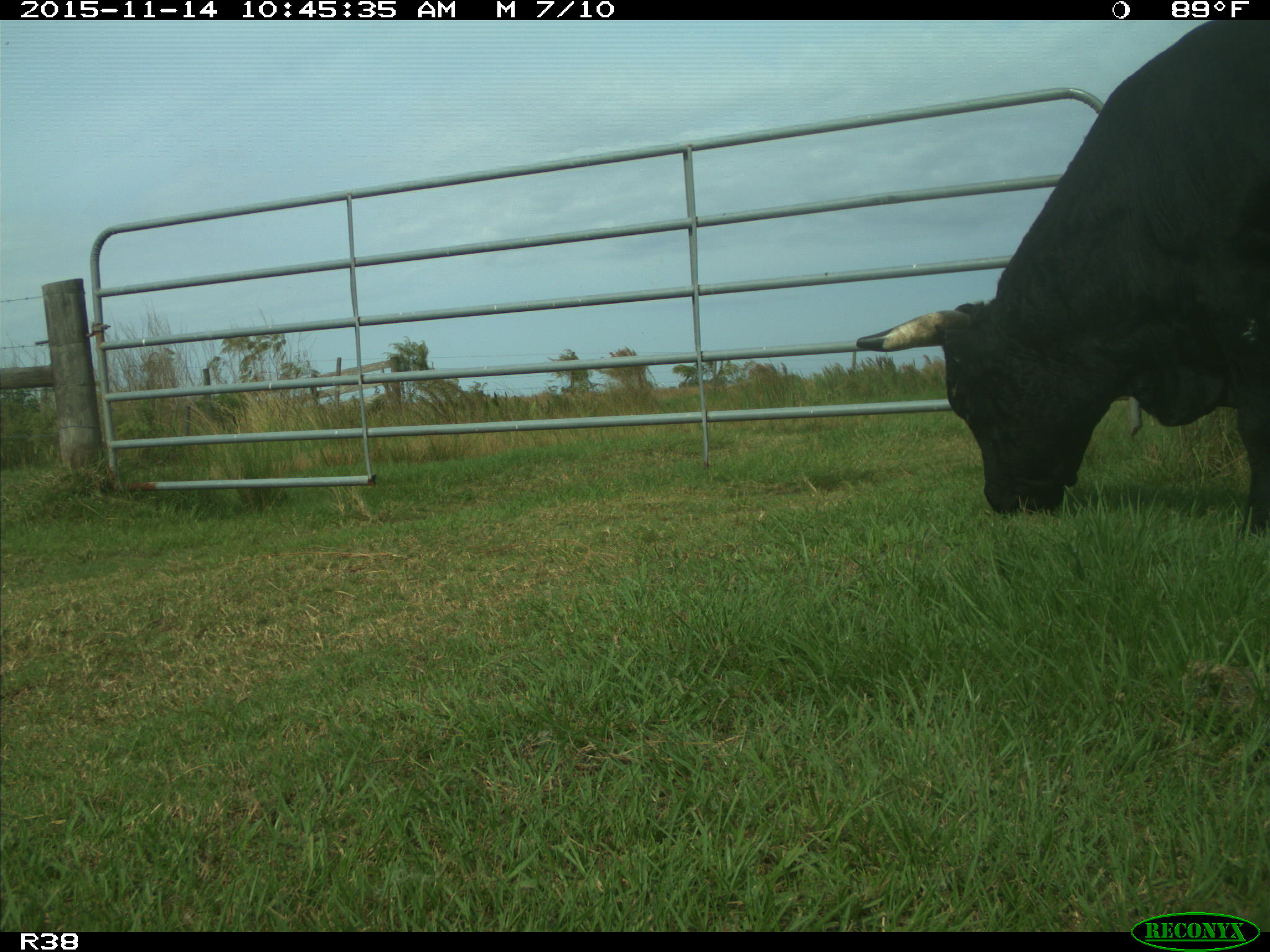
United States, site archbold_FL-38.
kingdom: Animalia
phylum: Chordata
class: Mammalia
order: Artiodactyla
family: Bovidae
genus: Bos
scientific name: Bos taurus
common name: domestic cow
Bos taurus (domestic cow).